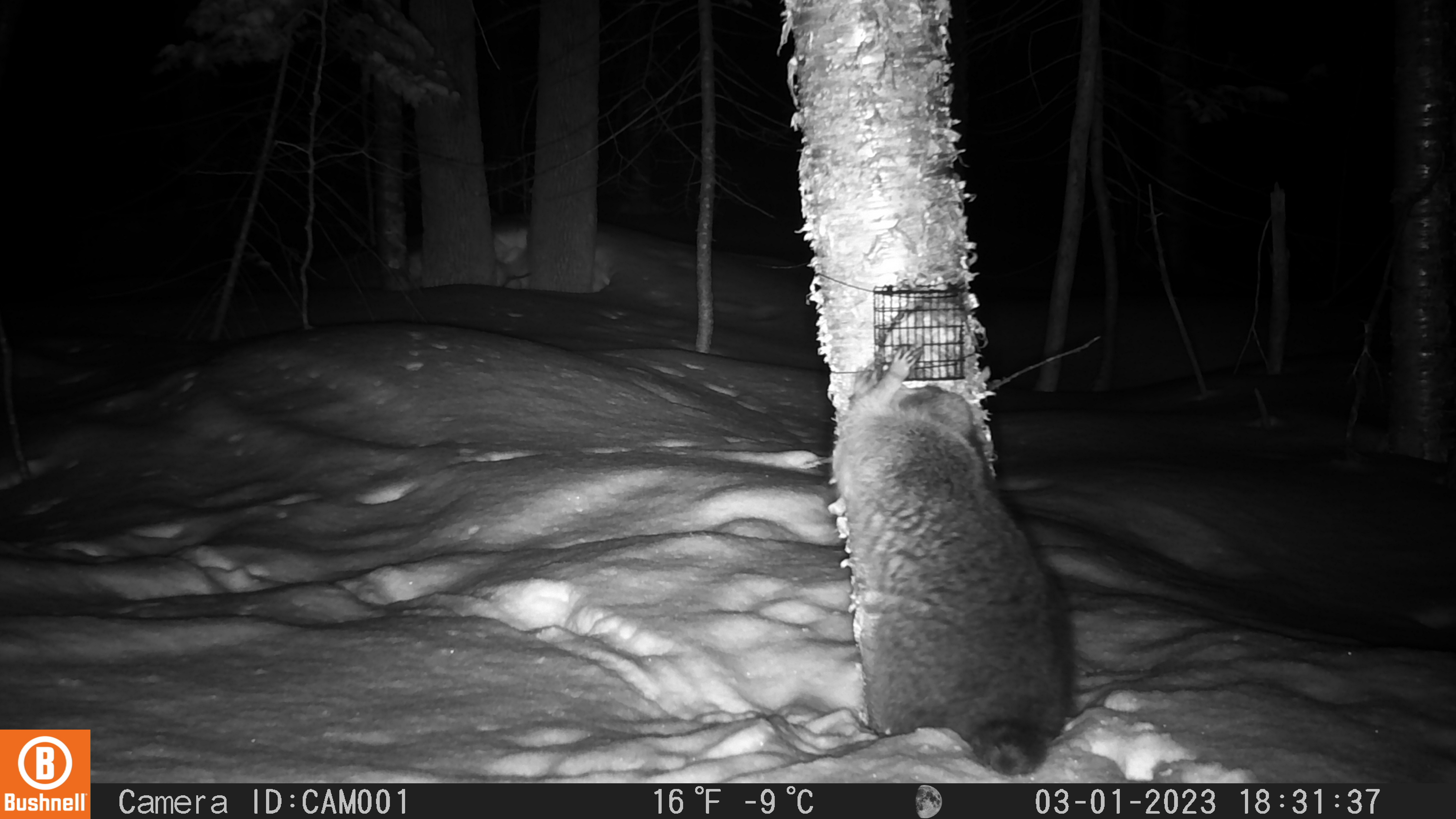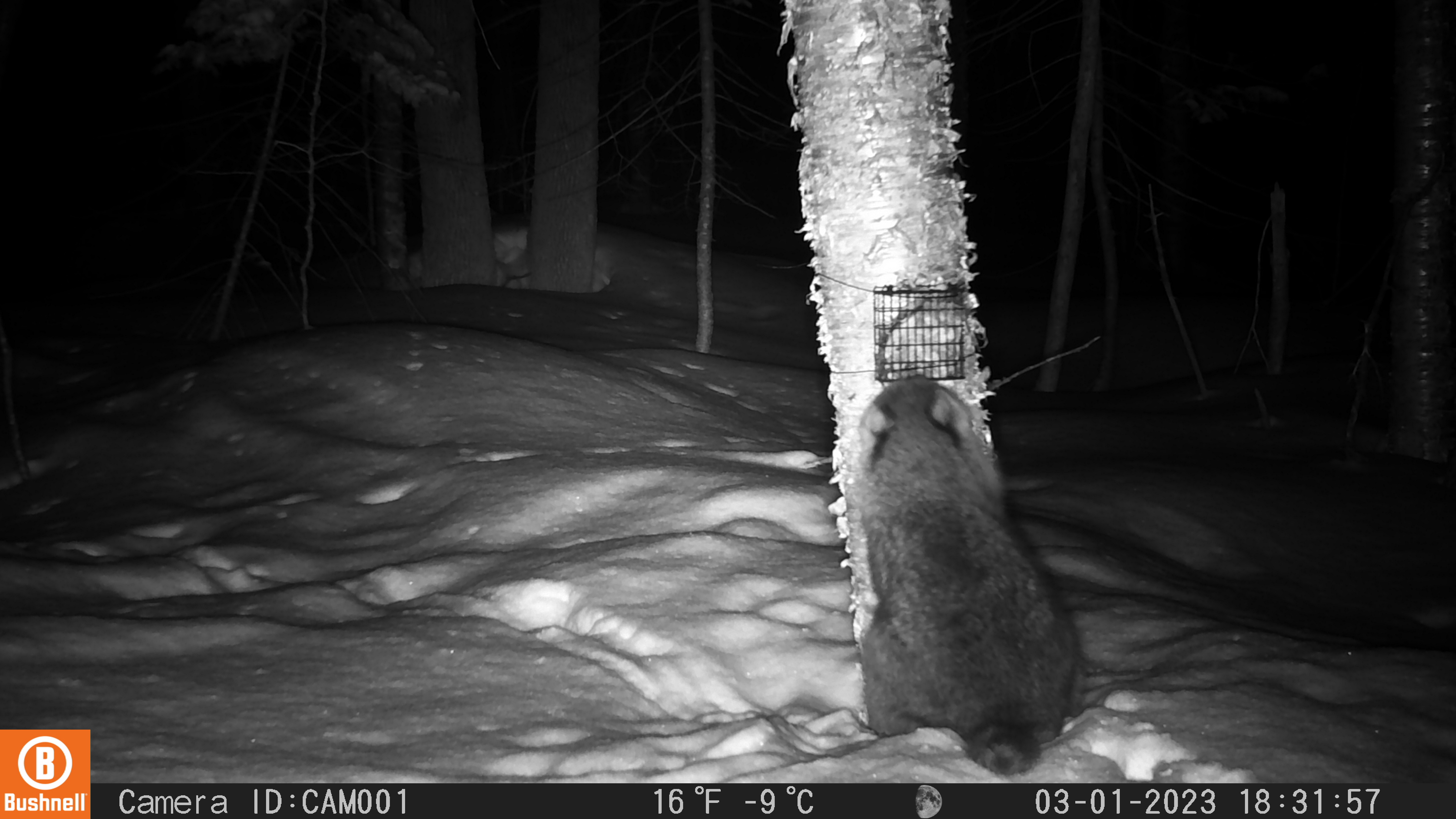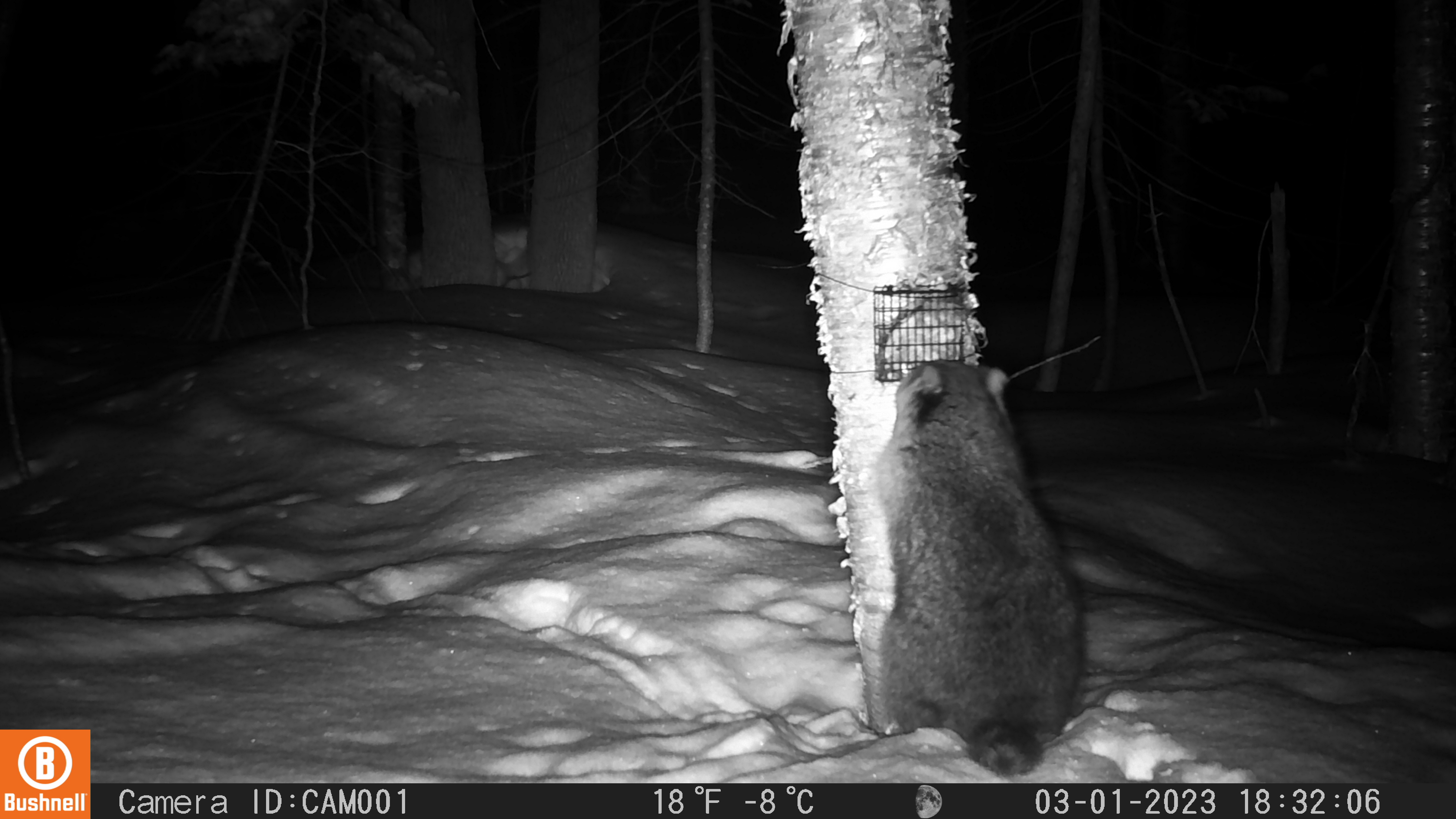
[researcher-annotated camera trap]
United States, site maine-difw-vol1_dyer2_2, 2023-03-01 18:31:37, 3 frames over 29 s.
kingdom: Animalia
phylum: Chordata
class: Mammalia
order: Carnivora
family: Procyonidae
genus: Procyon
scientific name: Procyon lotor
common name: raccoon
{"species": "raccoon (Procyon lotor)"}